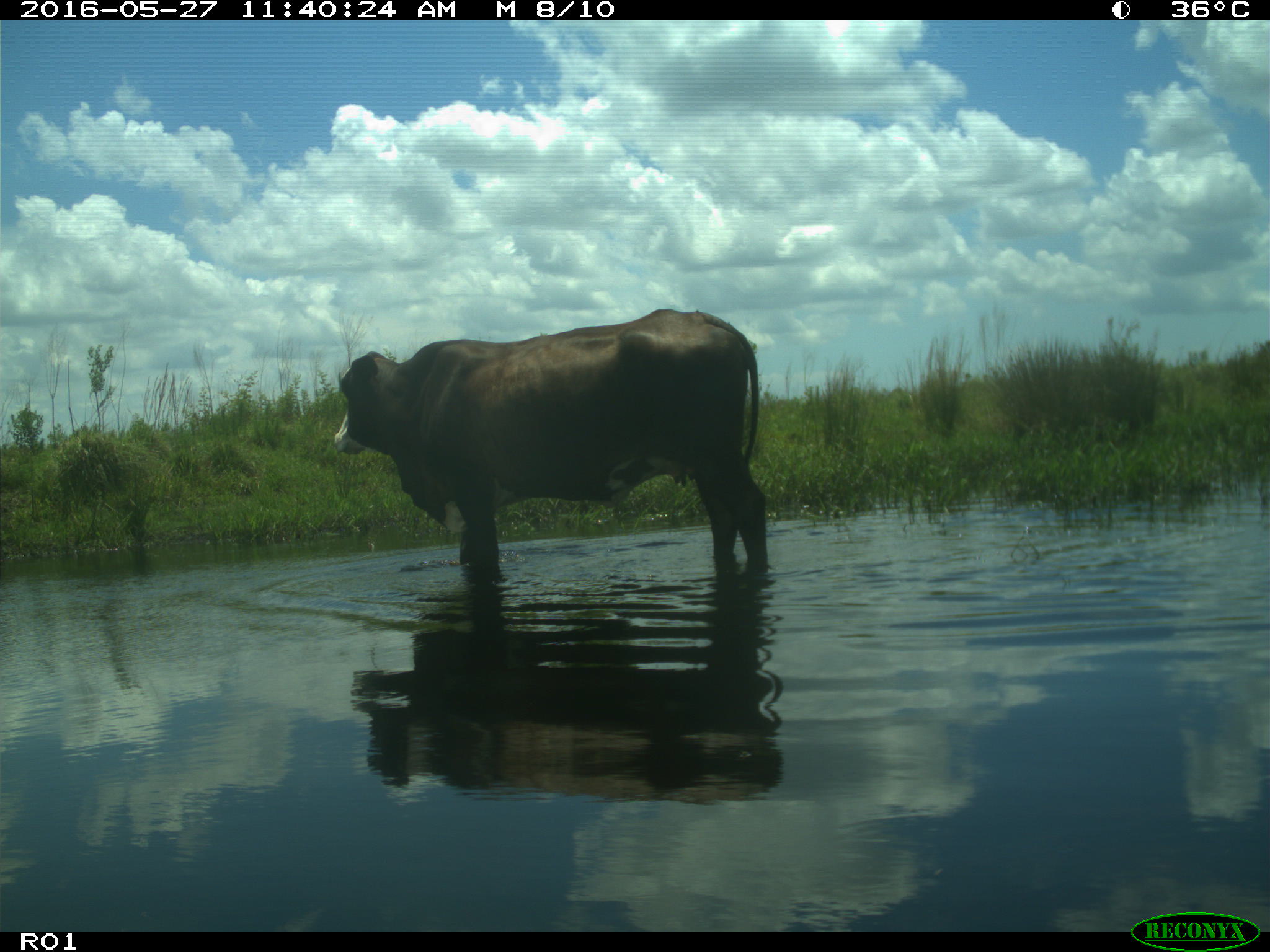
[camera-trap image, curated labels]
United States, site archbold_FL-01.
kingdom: Animalia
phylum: Chordata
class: Mammalia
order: Artiodactyla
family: Bovidae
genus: Bos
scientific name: Bos taurus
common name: domestic cow